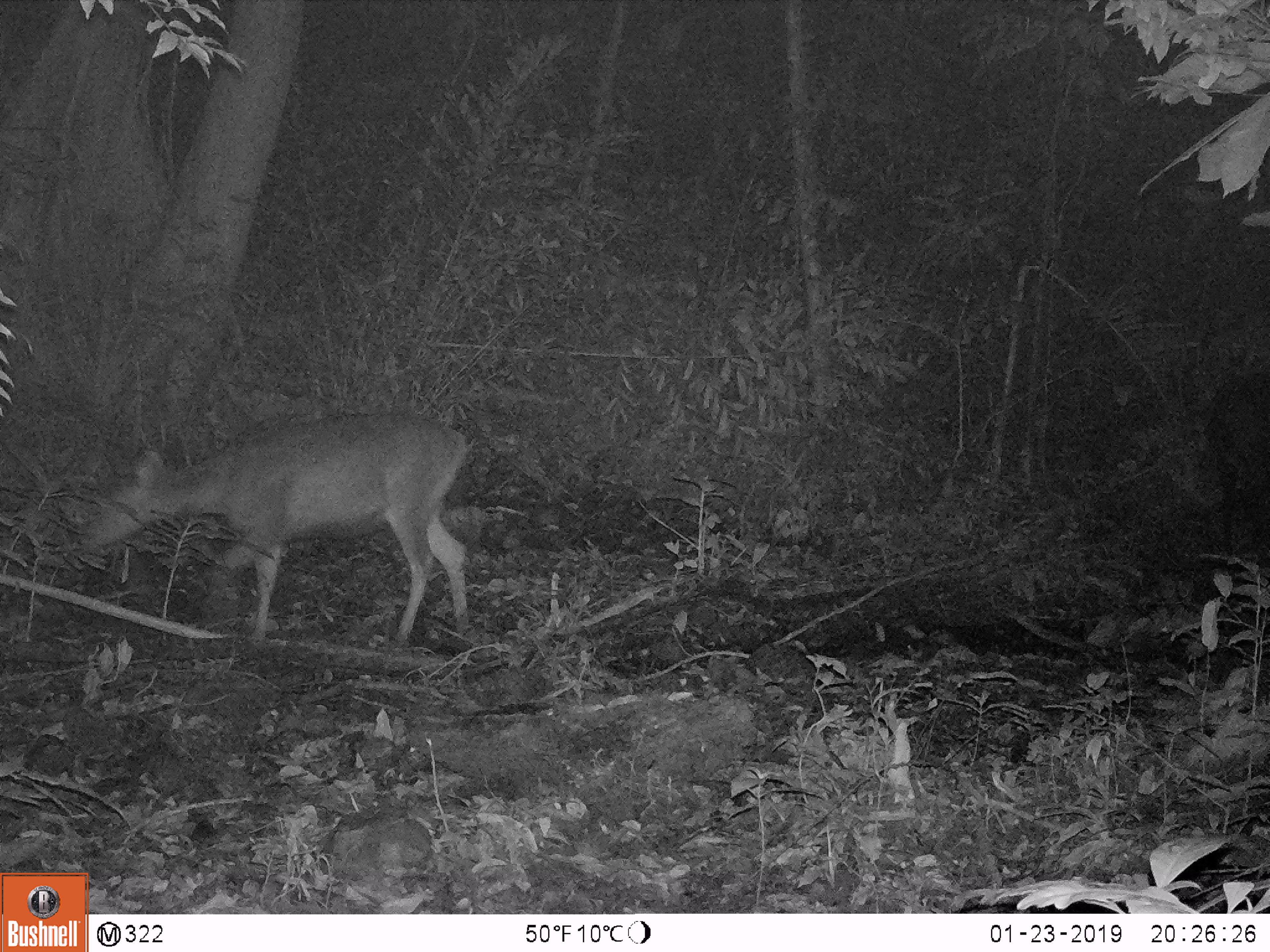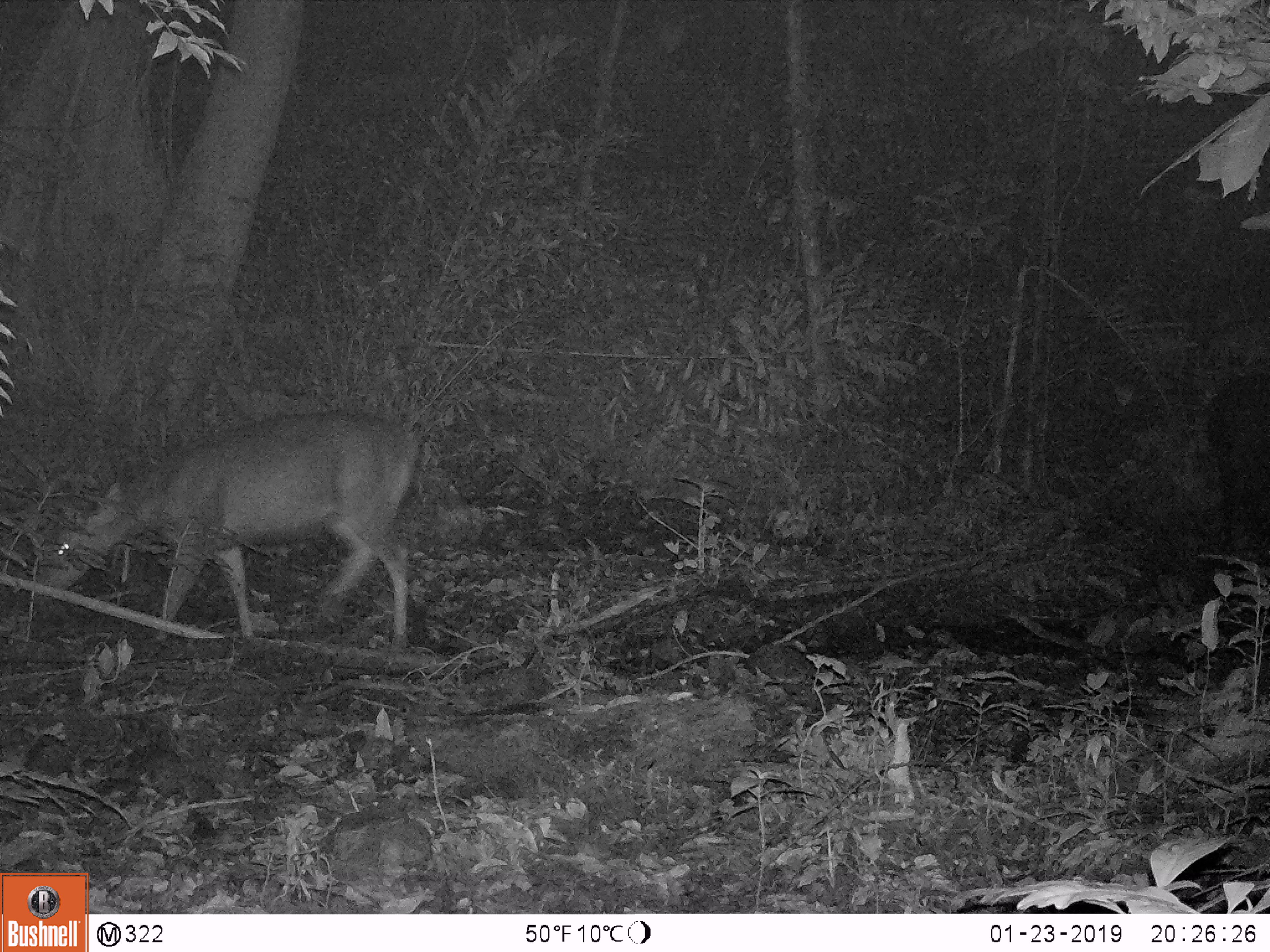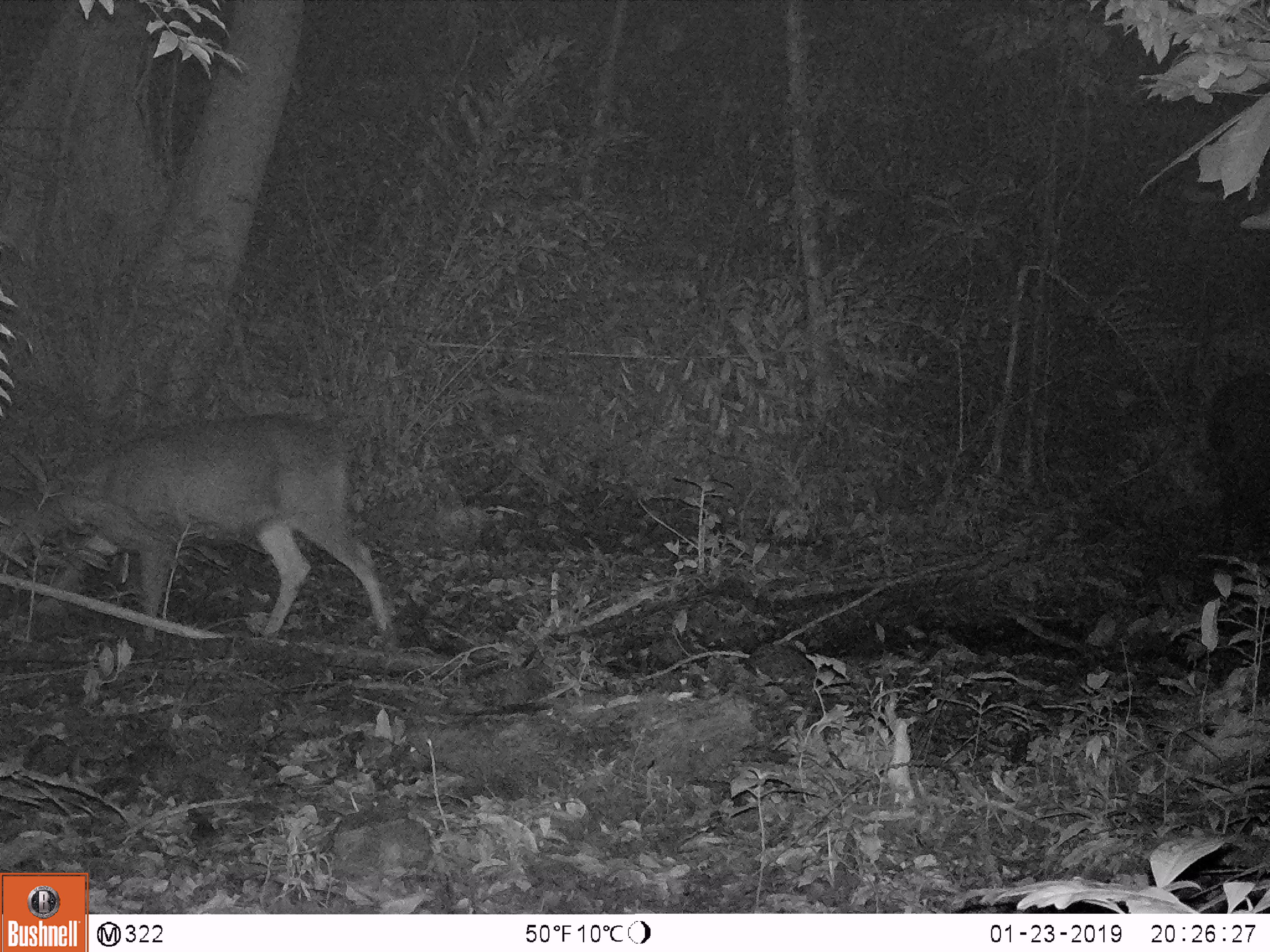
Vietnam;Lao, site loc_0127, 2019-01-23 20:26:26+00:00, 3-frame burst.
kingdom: Animalia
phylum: Chordata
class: Mammalia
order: Artiodactyla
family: Cervidae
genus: Rusa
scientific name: Rusa unicolor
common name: sambar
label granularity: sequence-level